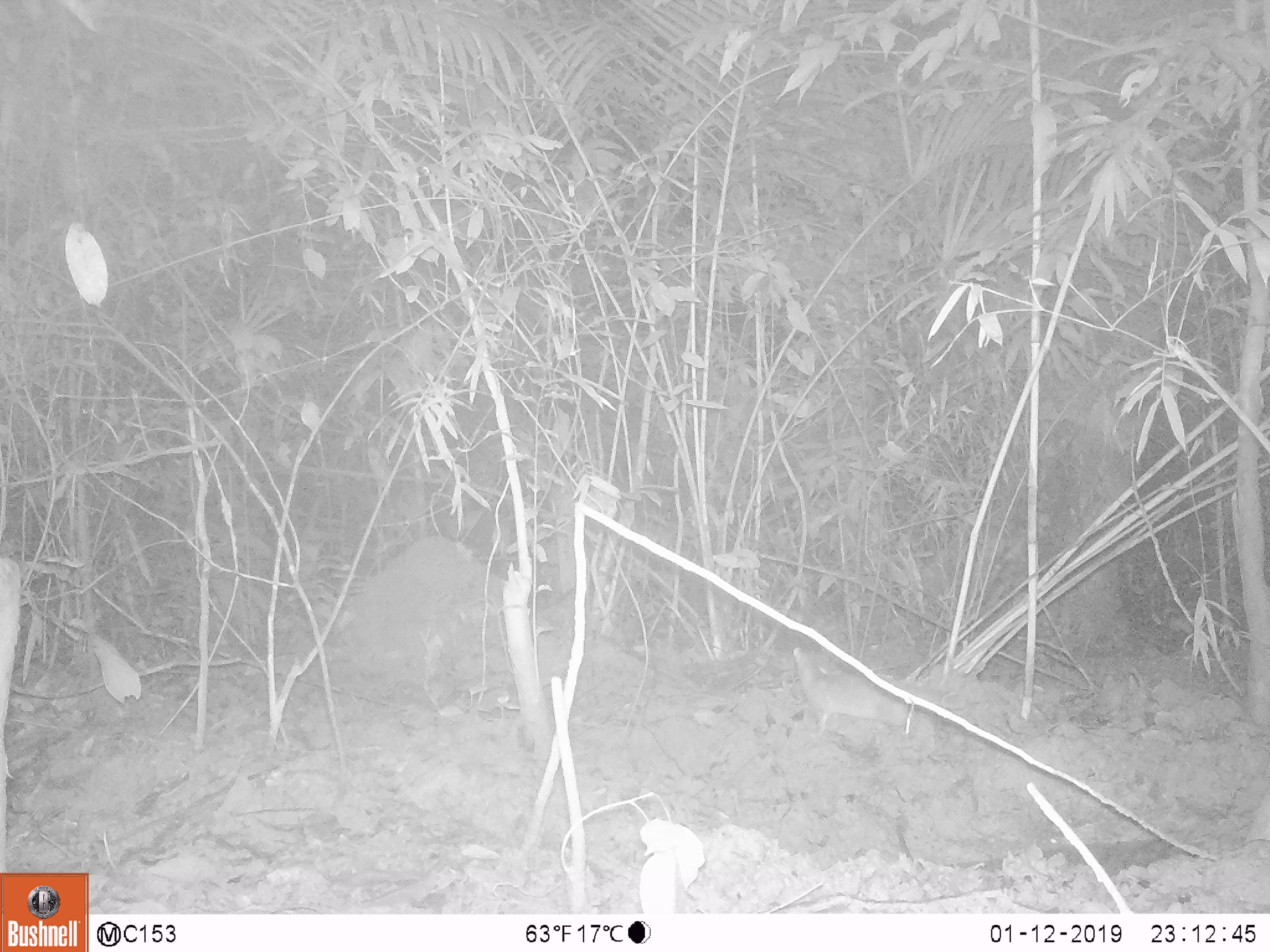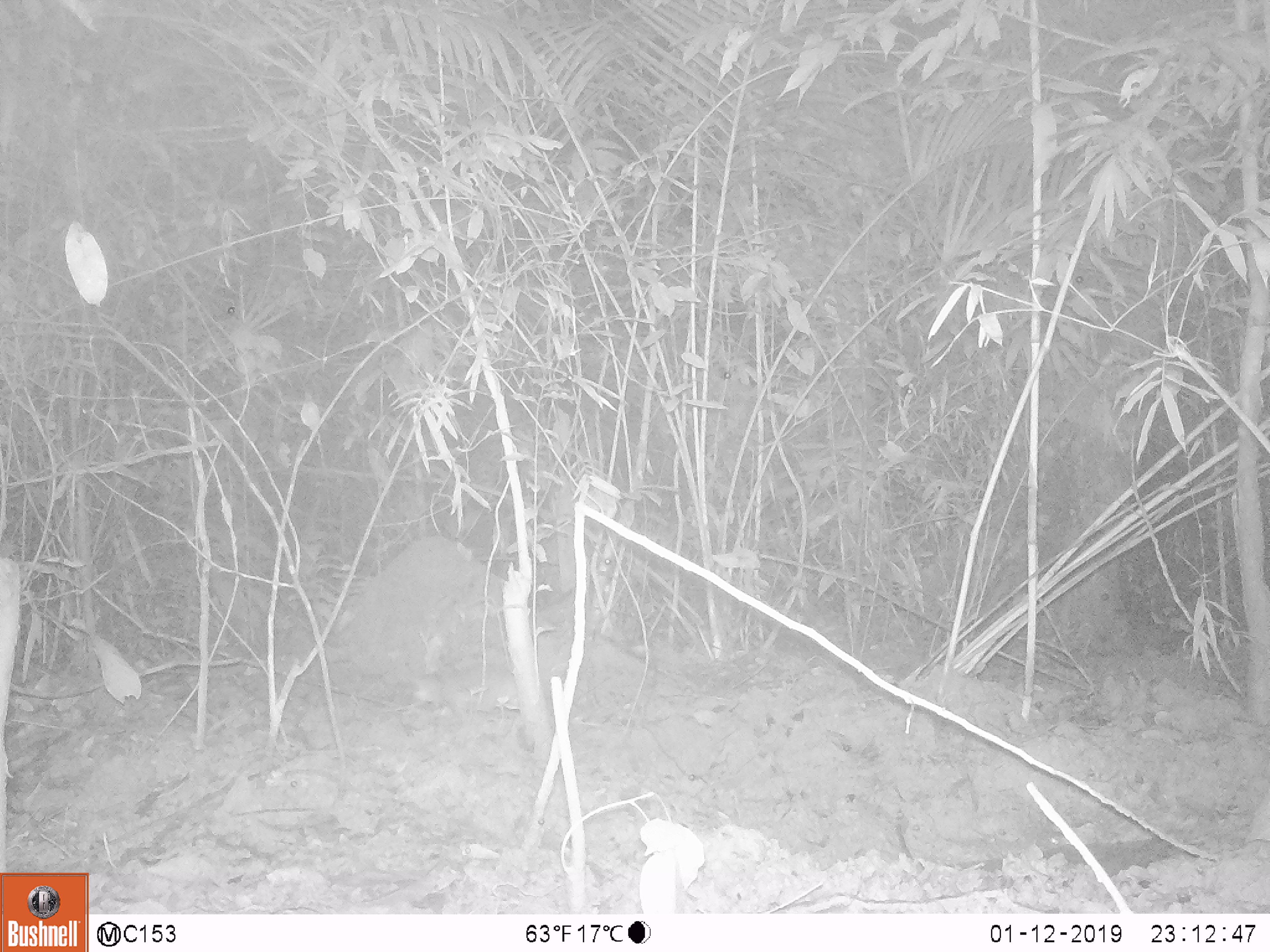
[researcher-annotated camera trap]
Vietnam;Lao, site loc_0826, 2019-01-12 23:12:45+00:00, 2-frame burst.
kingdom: Animalia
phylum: Chordata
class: Mammalia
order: Carnivora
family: Mustelidae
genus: Melogale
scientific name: Melogale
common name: ferret badger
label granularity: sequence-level